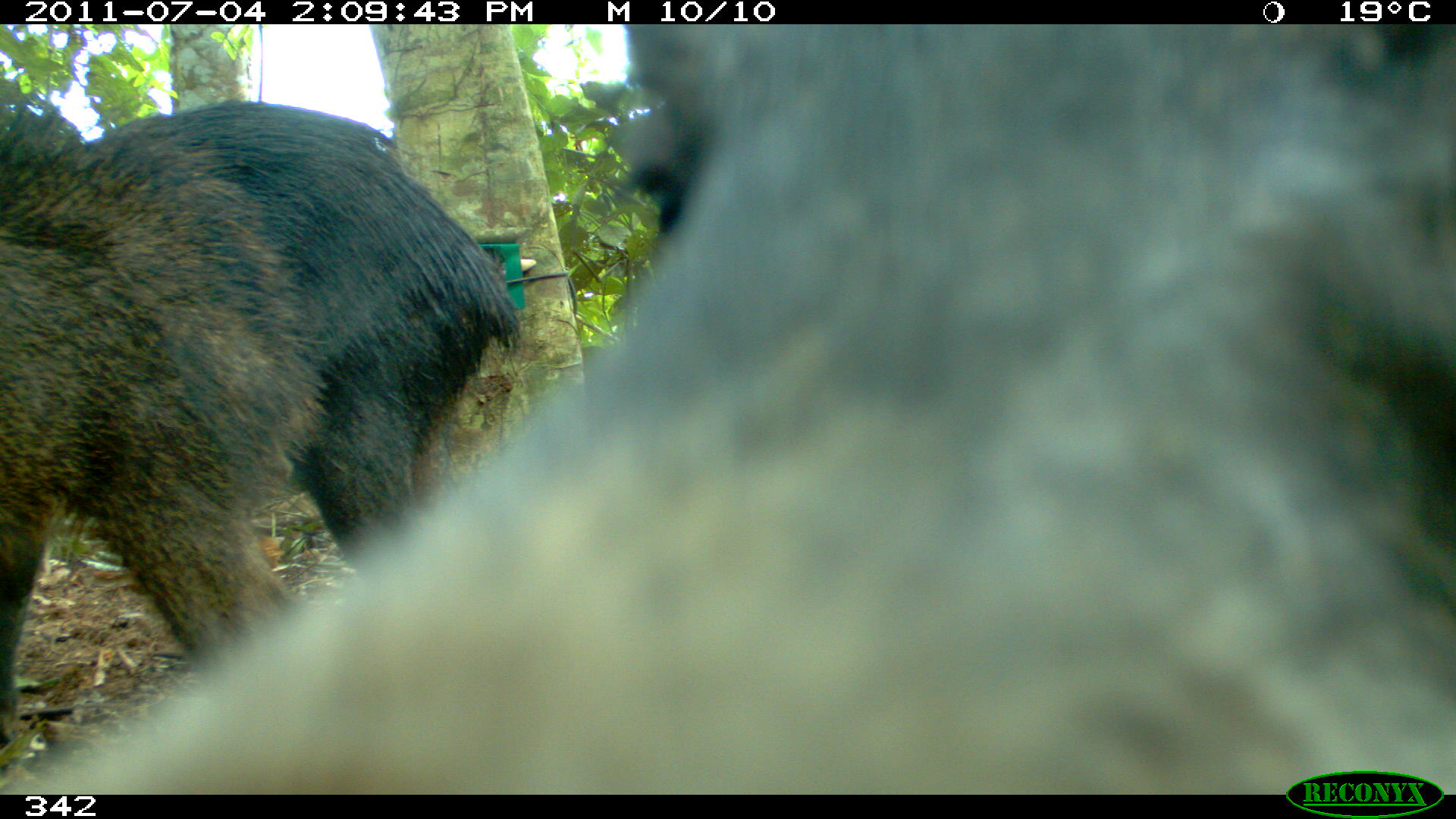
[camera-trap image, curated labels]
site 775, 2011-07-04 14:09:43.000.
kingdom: Animalia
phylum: Chordata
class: Mammalia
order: Artiodactyla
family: Tayassuidae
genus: Tayassu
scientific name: Tayassu pecari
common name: white-lipped peccary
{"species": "Tayassu pecari (white-lipped peccary)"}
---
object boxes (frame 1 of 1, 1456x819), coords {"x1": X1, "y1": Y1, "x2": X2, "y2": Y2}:
tayassu pecari: {"x1": 0, "y1": 20, "x2": 1454, "y2": 794}; {"x1": 0, "y1": 96, "x2": 520, "y2": 576}; {"x1": 0, "y1": 103, "x2": 327, "y2": 736}